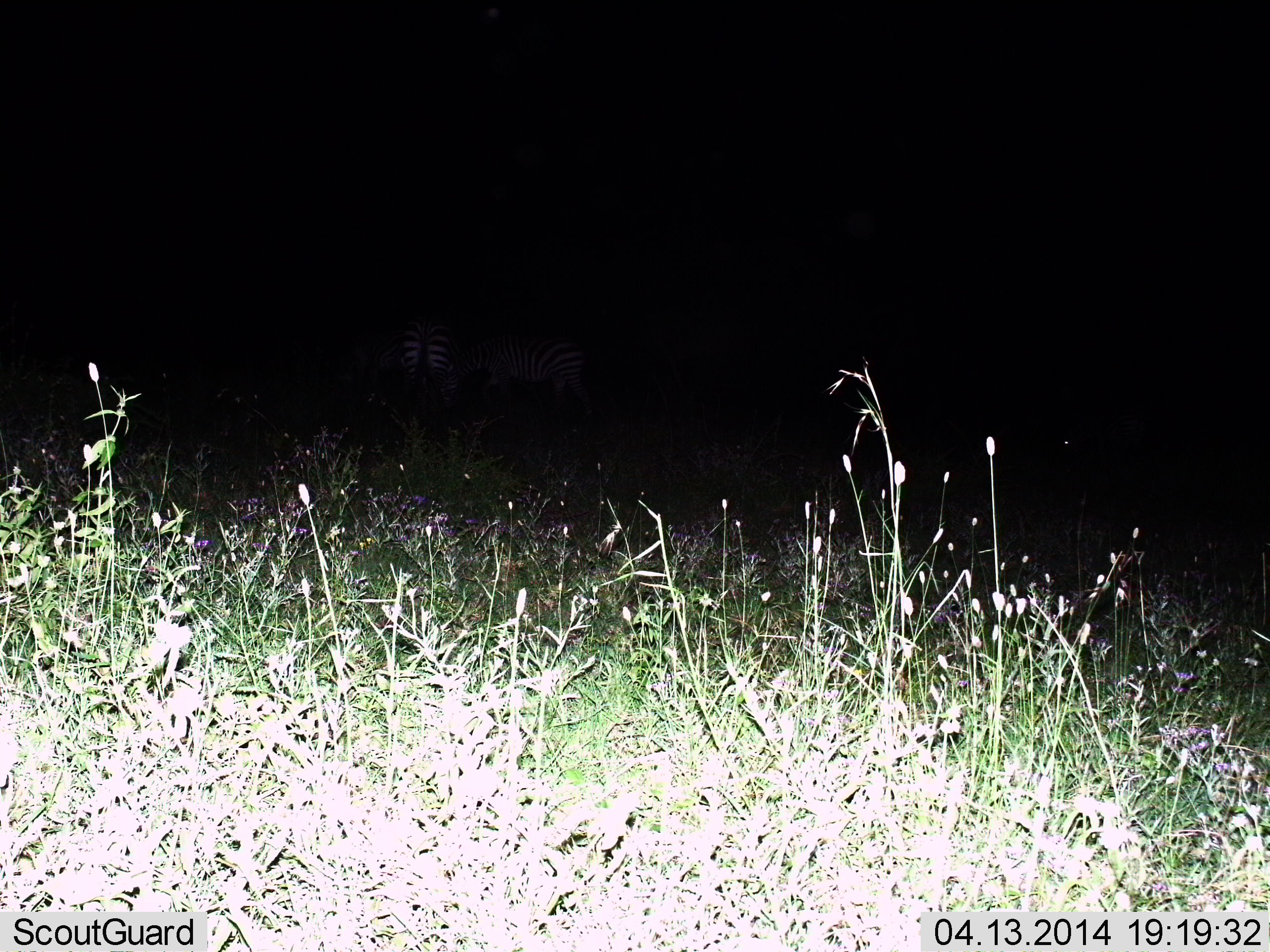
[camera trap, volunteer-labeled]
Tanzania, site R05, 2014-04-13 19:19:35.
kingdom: Animalia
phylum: Chordata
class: Mammalia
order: Perissodactyla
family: Equidae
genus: Equus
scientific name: Equus quagga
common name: plains zebra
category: zebra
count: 2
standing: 50%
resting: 0%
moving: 0%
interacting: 0%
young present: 0%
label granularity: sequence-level